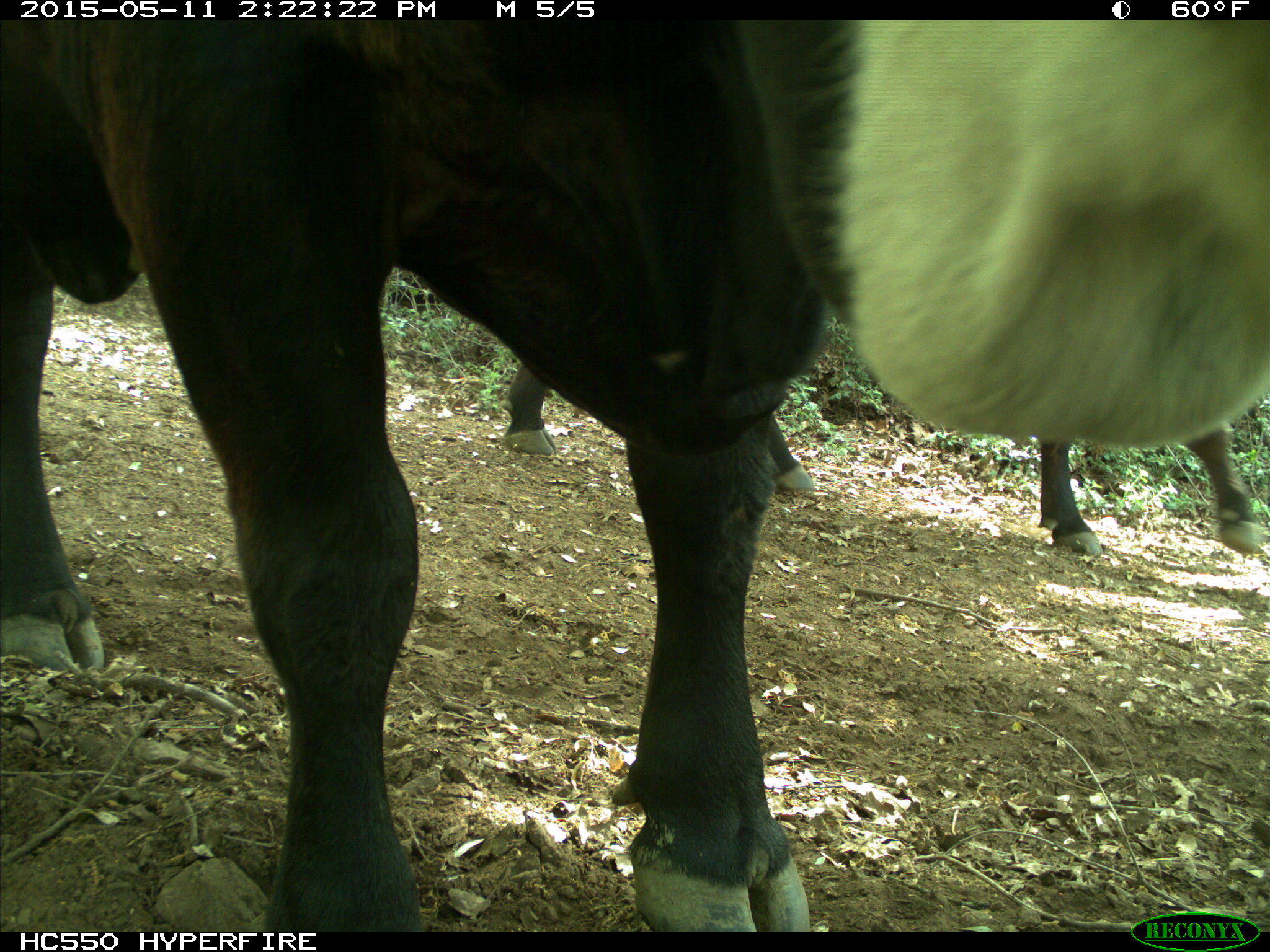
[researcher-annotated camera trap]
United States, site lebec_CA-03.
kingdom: Animalia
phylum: Chordata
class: Mammalia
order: Artiodactyla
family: Bovidae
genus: Bos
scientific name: Bos taurus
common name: domestic cow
Bos taurus (domestic cow).